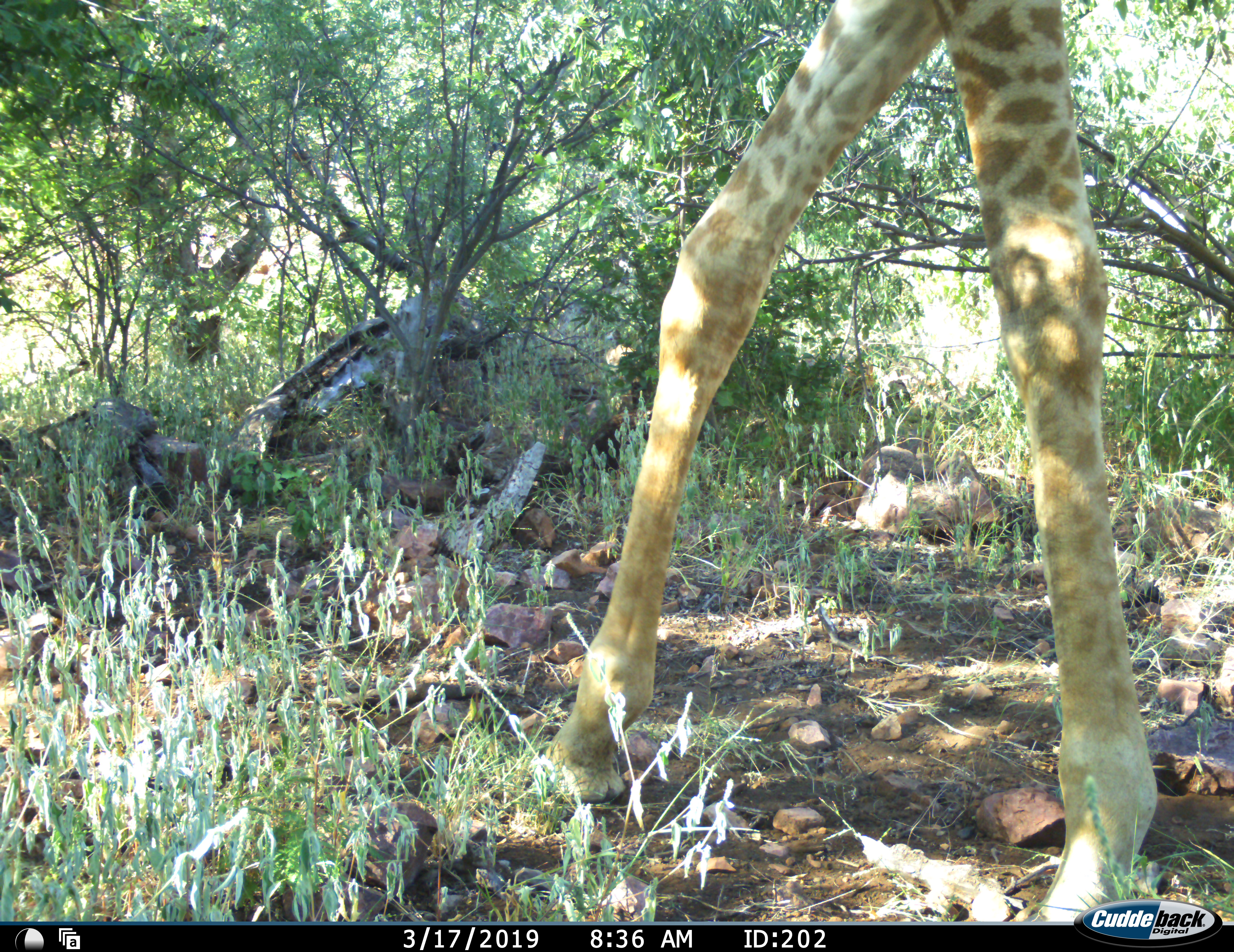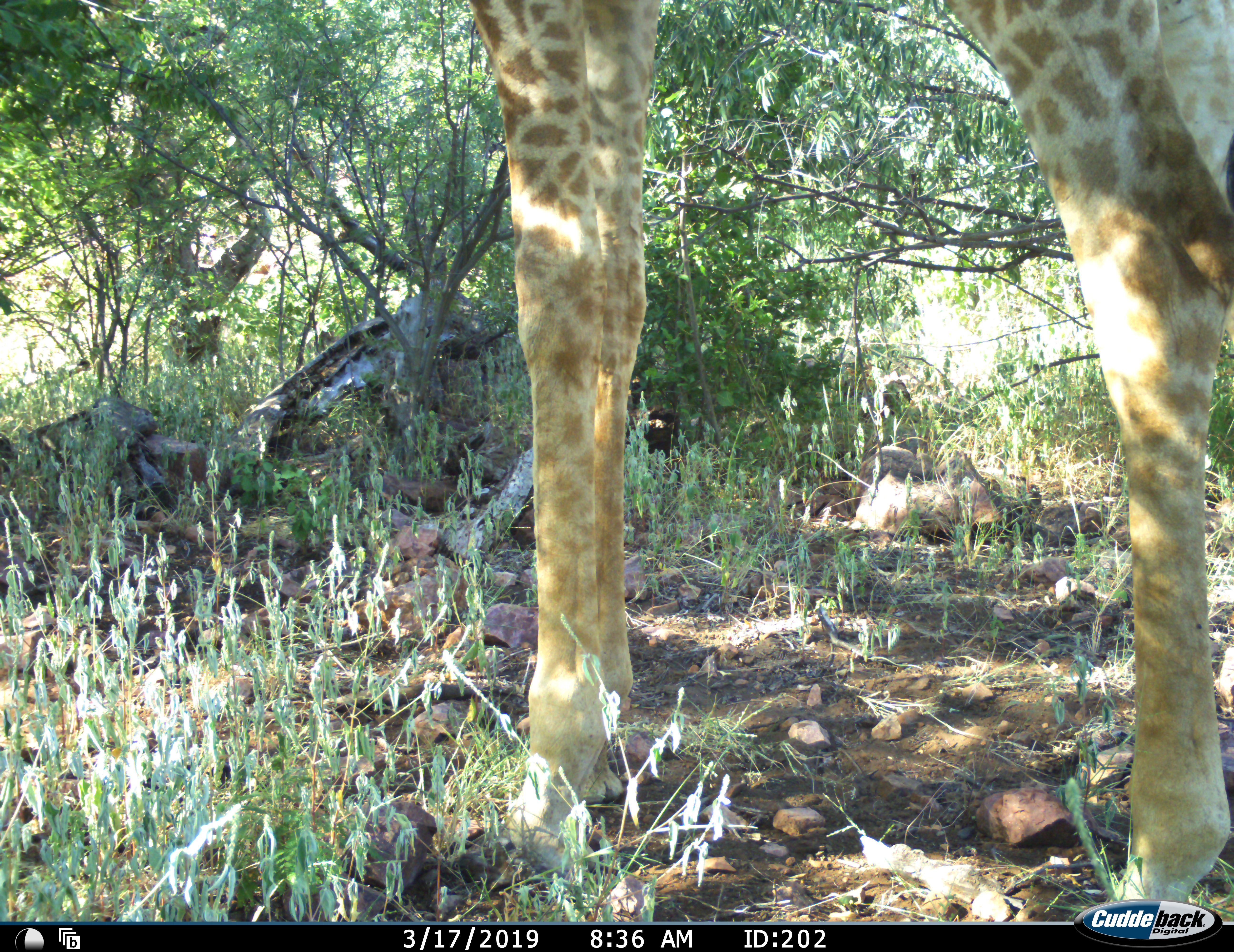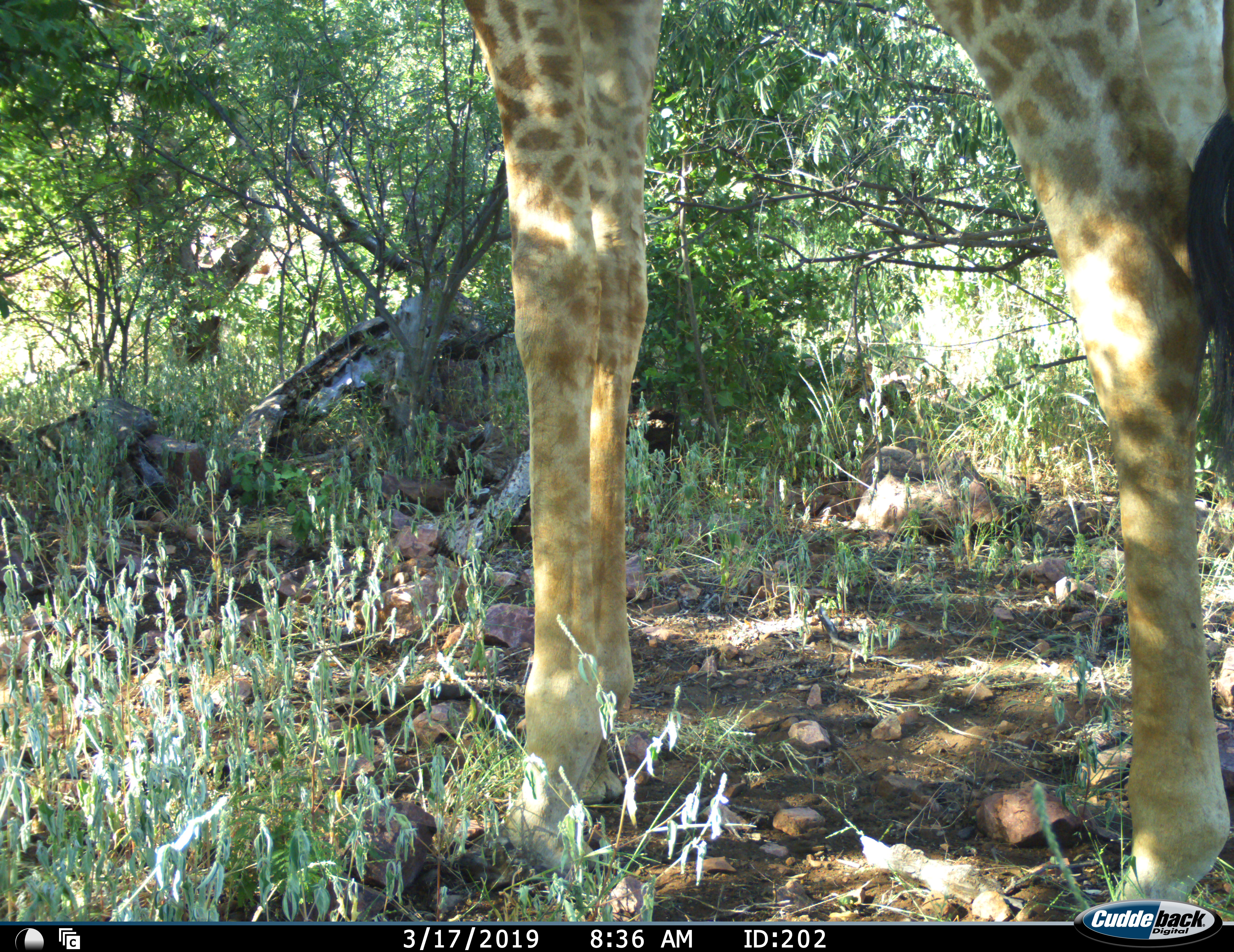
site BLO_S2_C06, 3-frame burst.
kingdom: Animalia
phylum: Chordata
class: Mammalia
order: Artiodactyla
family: Giraffidae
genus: Giraffa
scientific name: Giraffa camelopardalis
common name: giraffe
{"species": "giraffe (Giraffa camelopardalis)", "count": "1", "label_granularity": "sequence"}